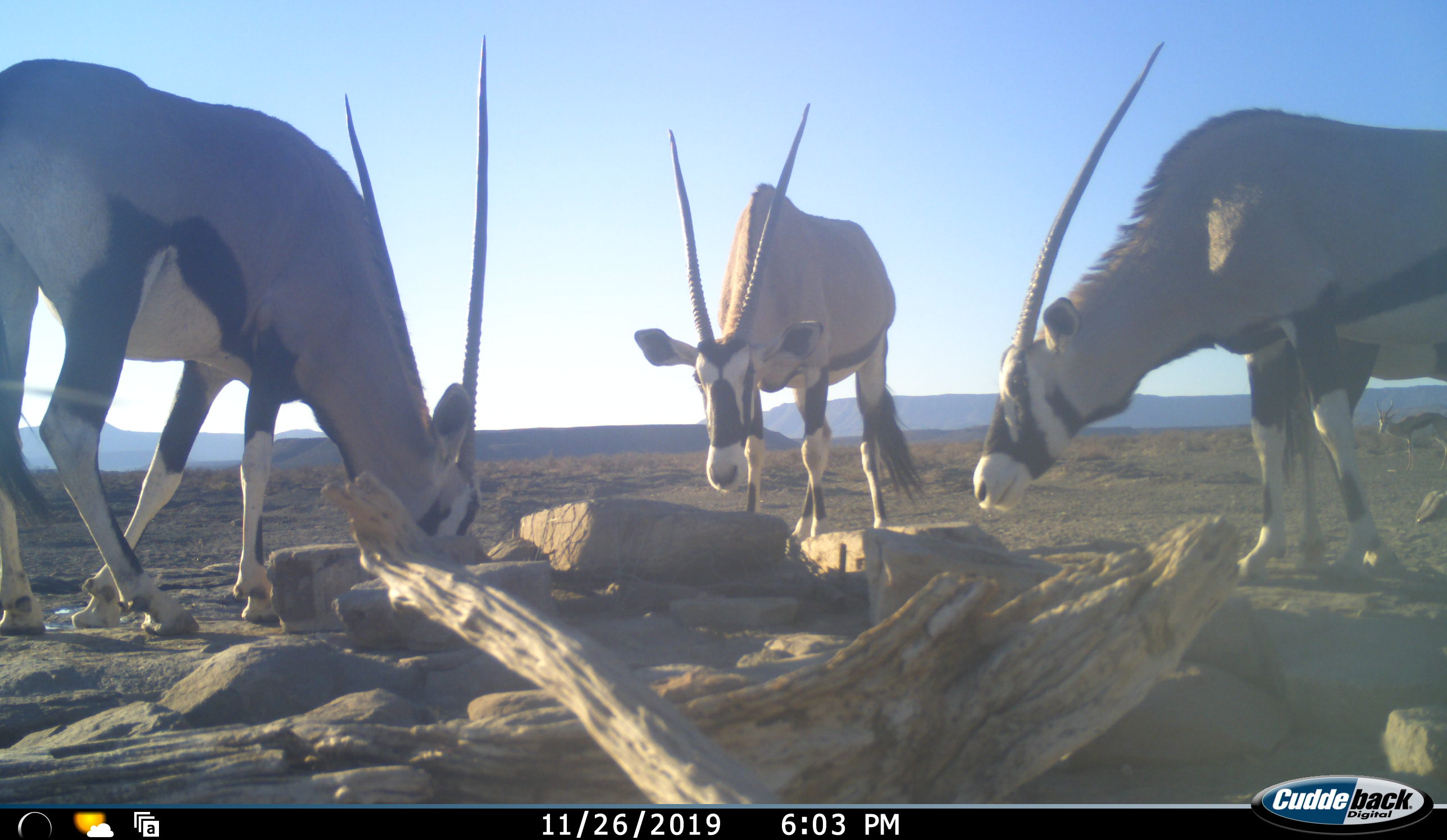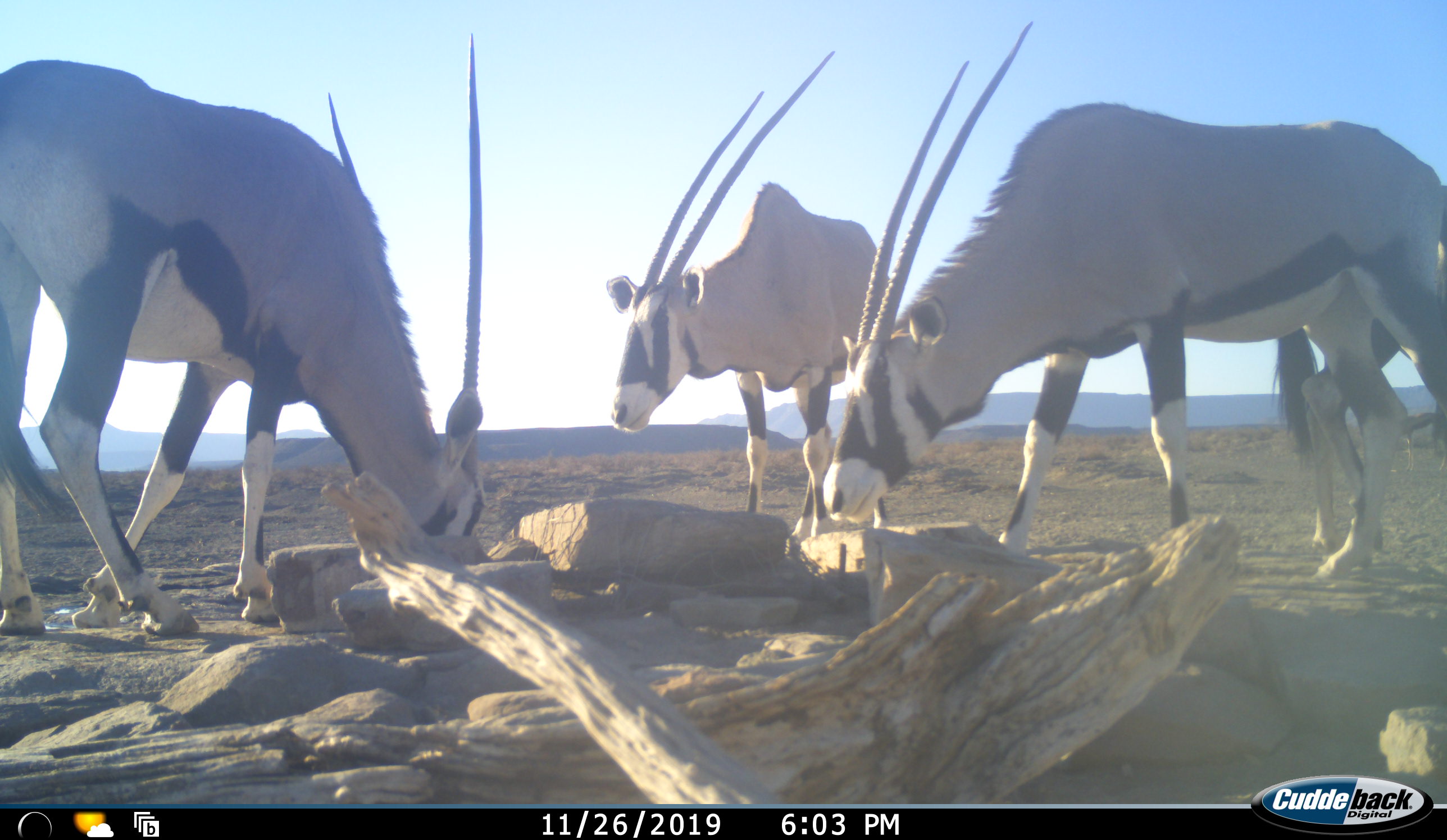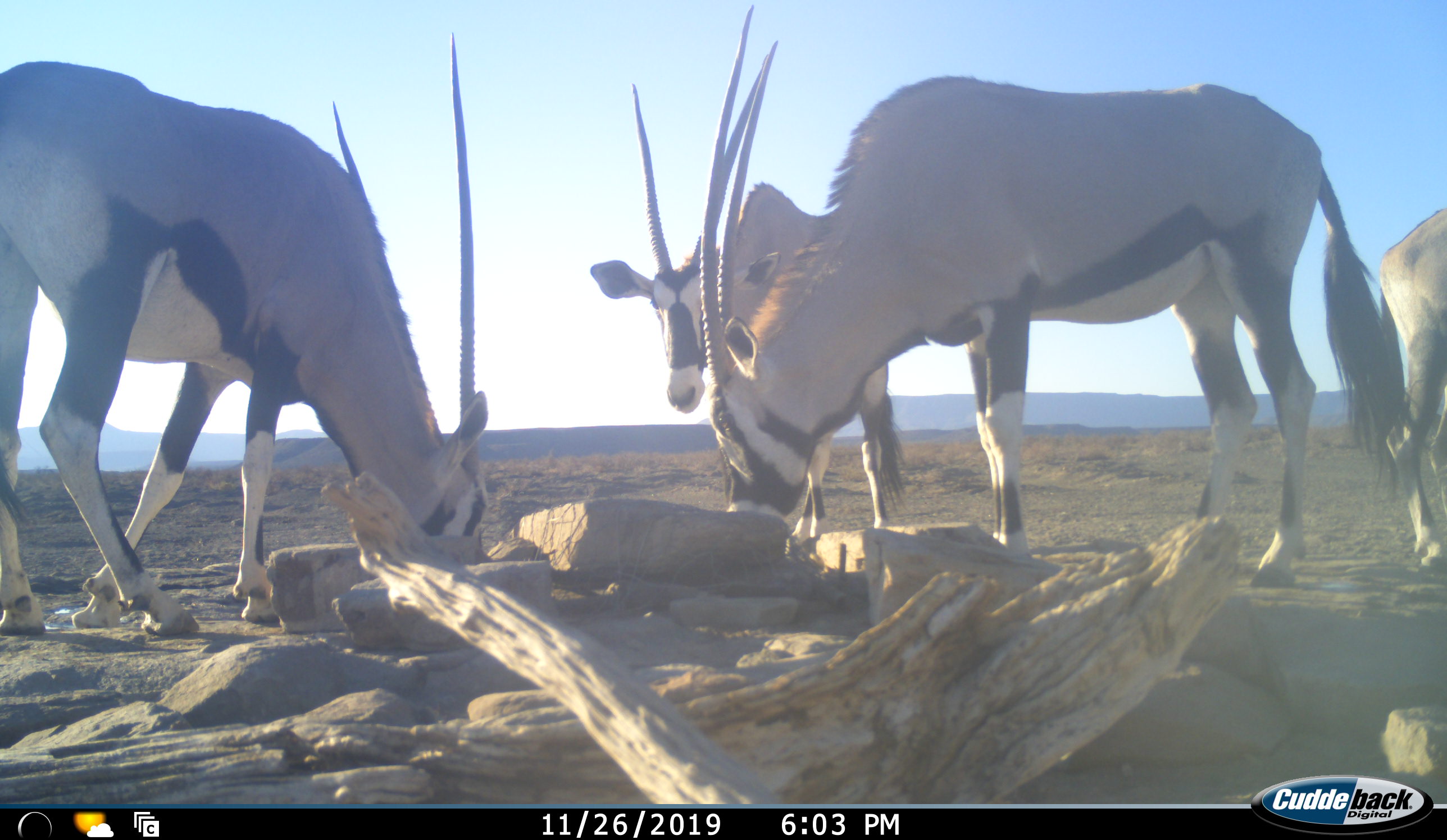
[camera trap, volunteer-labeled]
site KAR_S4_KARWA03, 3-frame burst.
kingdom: Animalia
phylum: Chordata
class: Mammalia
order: Artiodactyla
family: Bovidae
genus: Oryx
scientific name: Oryx gazella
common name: gemsbok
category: oryx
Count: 4.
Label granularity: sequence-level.